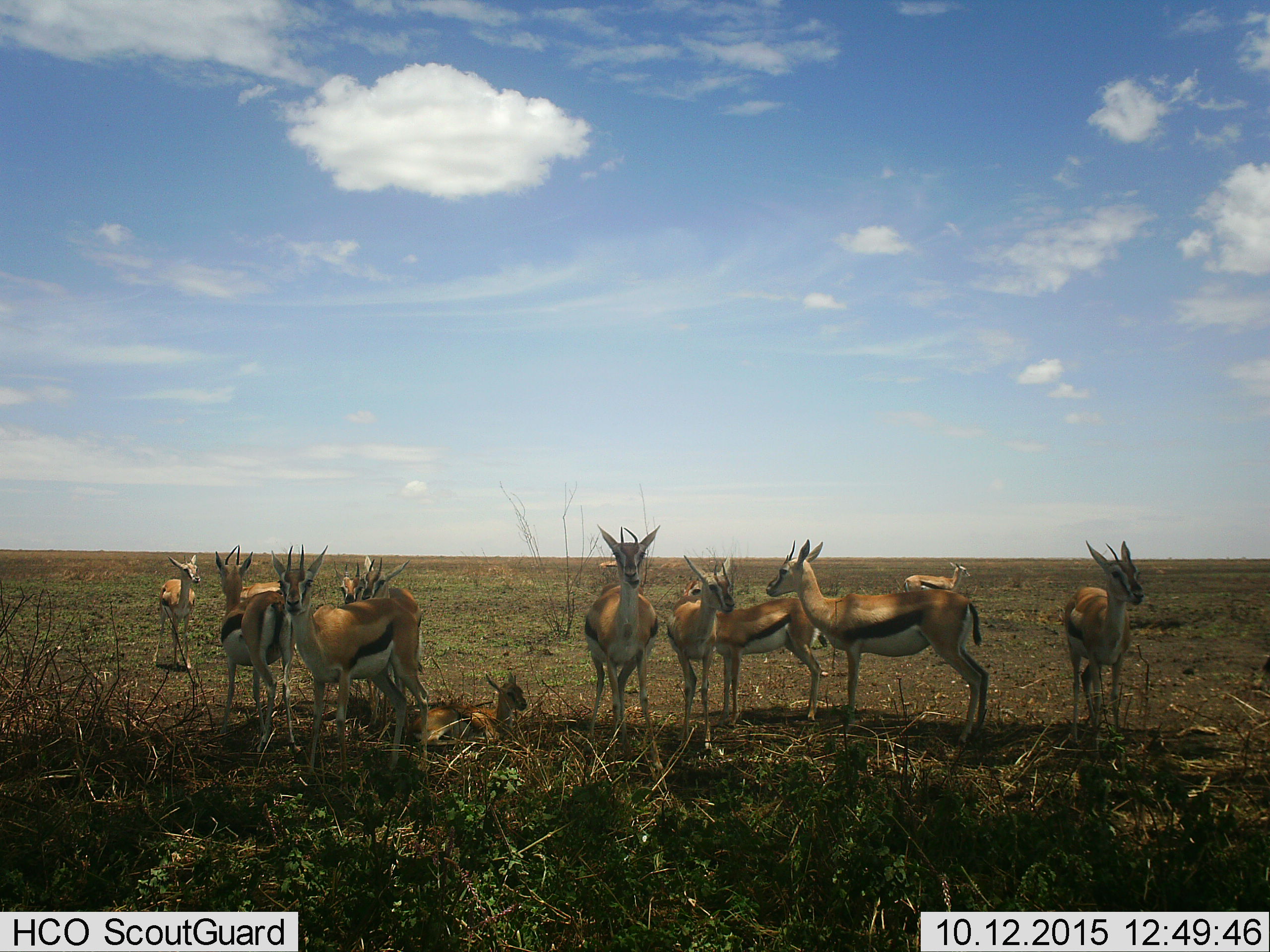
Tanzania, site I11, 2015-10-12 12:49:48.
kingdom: Animalia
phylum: Chordata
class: Mammalia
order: Artiodactyla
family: Bovidae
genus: Eudorcas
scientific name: Eudorcas thomsonii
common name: thomson's gazelle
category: gazellethomsons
Gazellethomsons (thomson's gazelle) (Eudorcas thomsonii), count 11-50. Behavior (volunteer vote fractions): standing 100%, resting 67%, moving 0%, interacting 11%. Young present (vote fraction): 44%. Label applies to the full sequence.